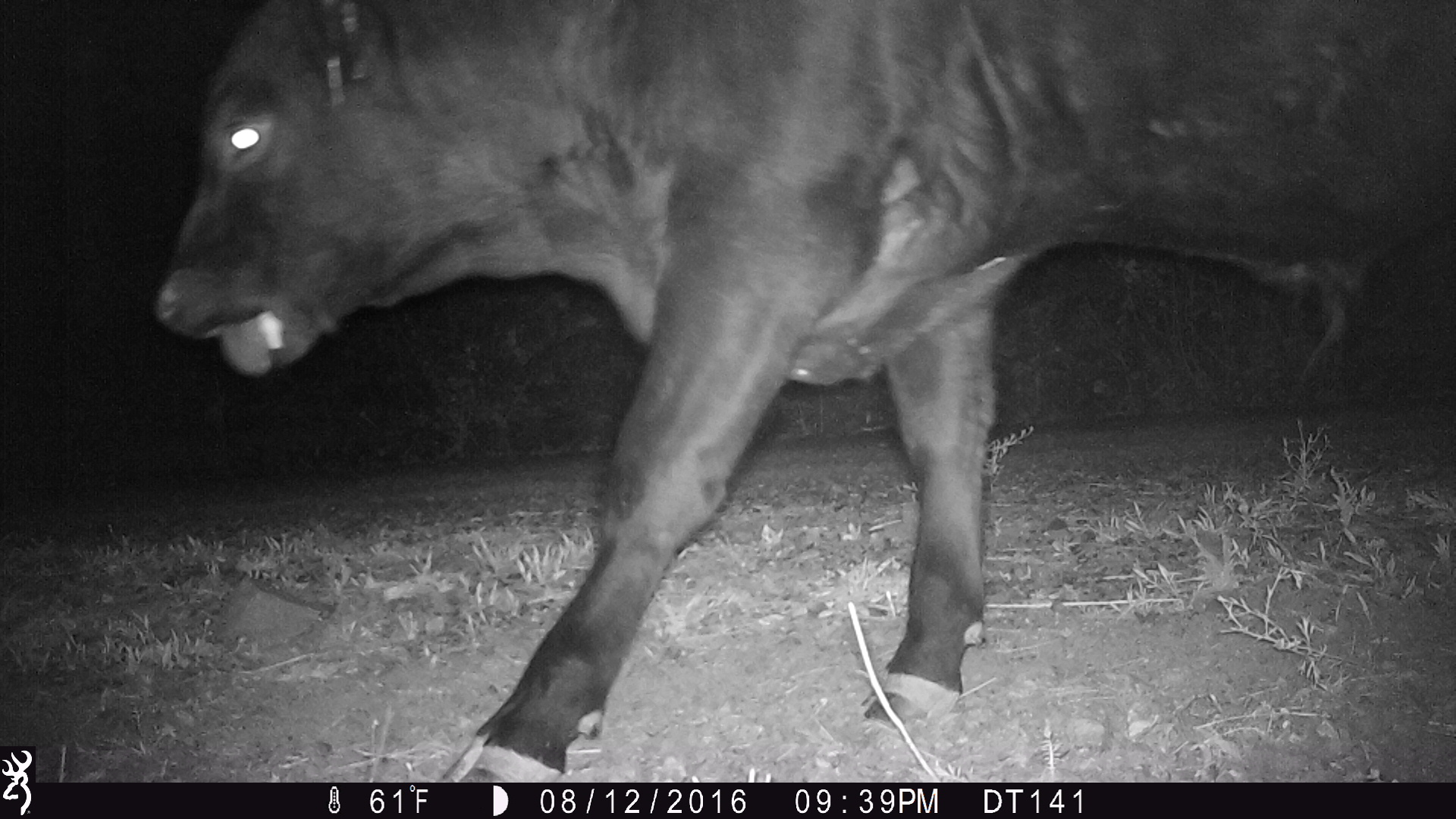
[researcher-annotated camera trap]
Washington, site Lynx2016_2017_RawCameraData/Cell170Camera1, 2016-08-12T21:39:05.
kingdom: Animalia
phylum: Chordata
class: Mammalia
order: Artiodactyla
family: Bovidae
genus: Bos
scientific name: Bos taurus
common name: domestic cattle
Domestic cattle (Bos taurus). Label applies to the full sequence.